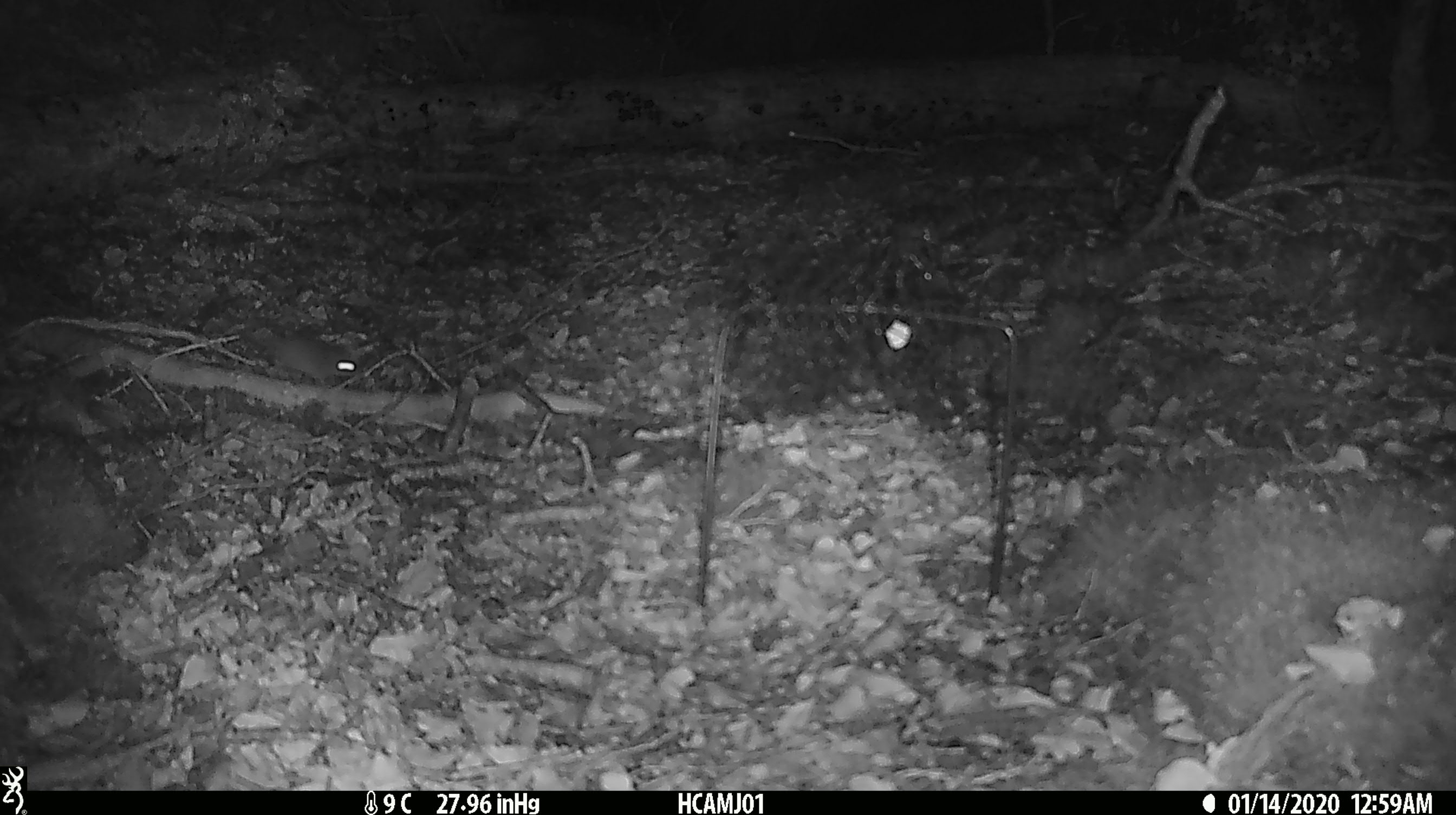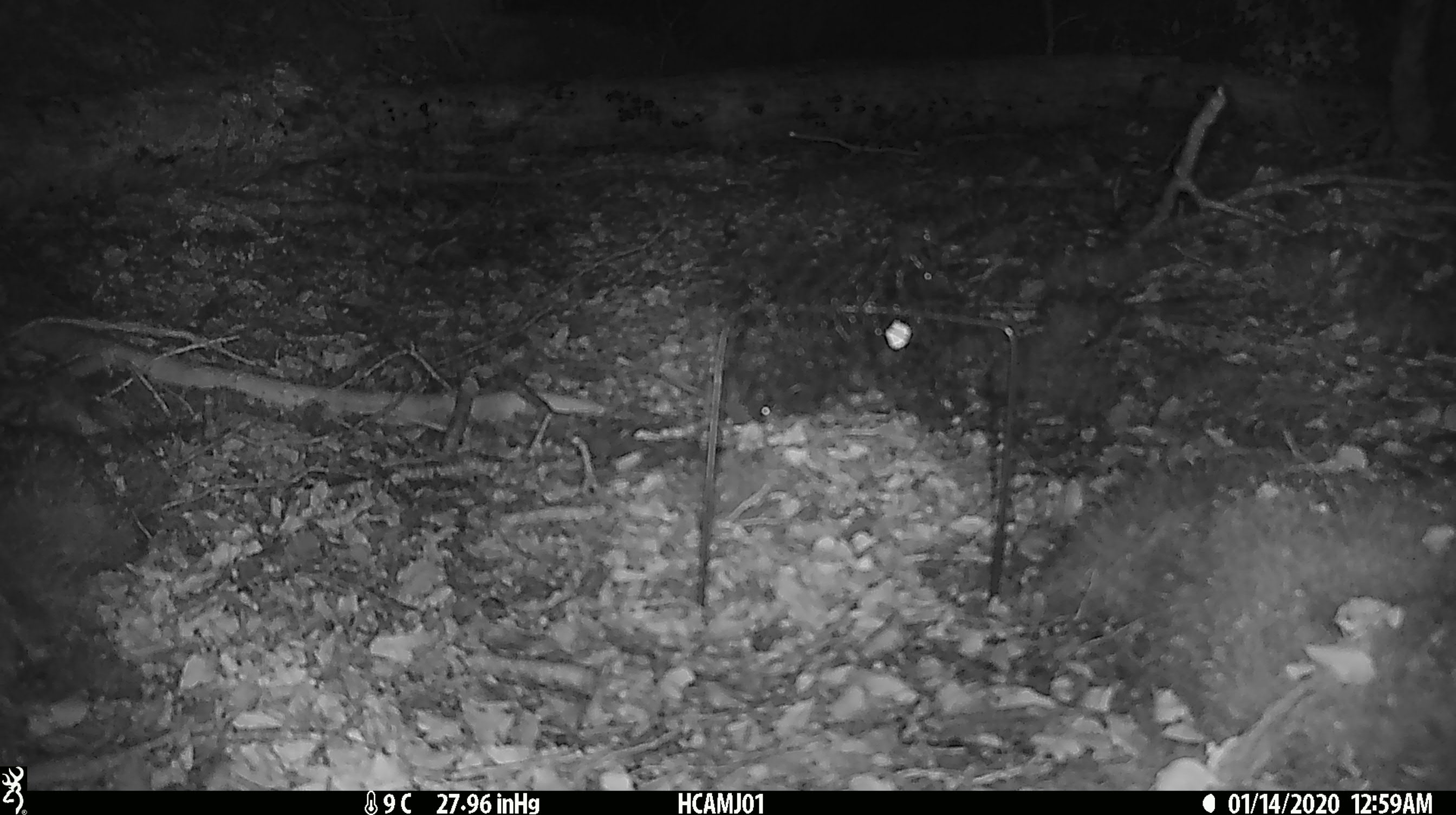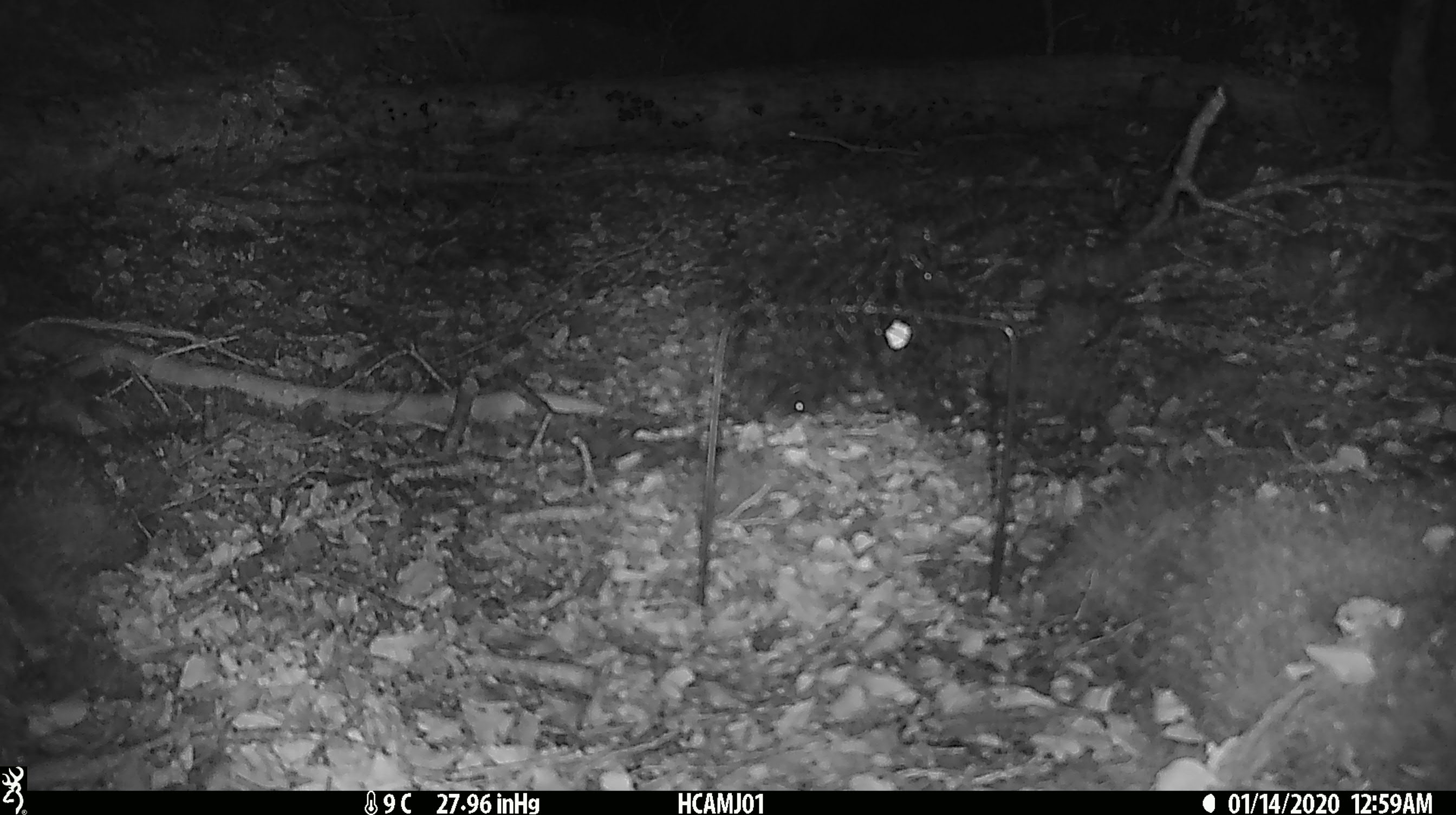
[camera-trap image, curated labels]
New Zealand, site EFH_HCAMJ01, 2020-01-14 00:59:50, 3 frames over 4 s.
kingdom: Animalia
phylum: Chordata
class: Mammalia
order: Rodentia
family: Muridae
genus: Mus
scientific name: Mus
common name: mouse